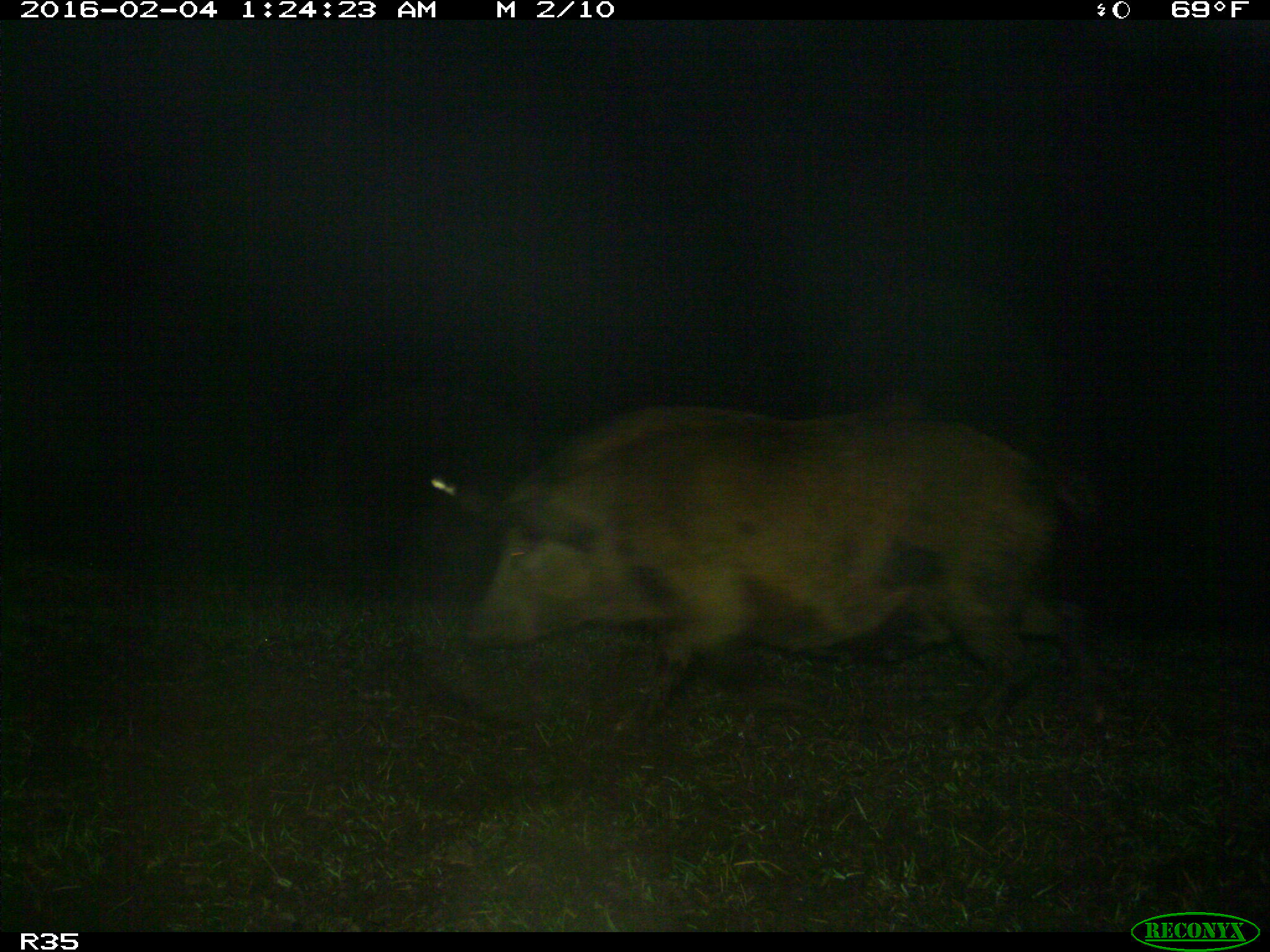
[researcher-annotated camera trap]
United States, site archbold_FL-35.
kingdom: Animalia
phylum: Chordata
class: Mammalia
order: Artiodactyla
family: Suidae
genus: Sus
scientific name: Sus scrofa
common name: wild boar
Sus scrofa (wild boar).